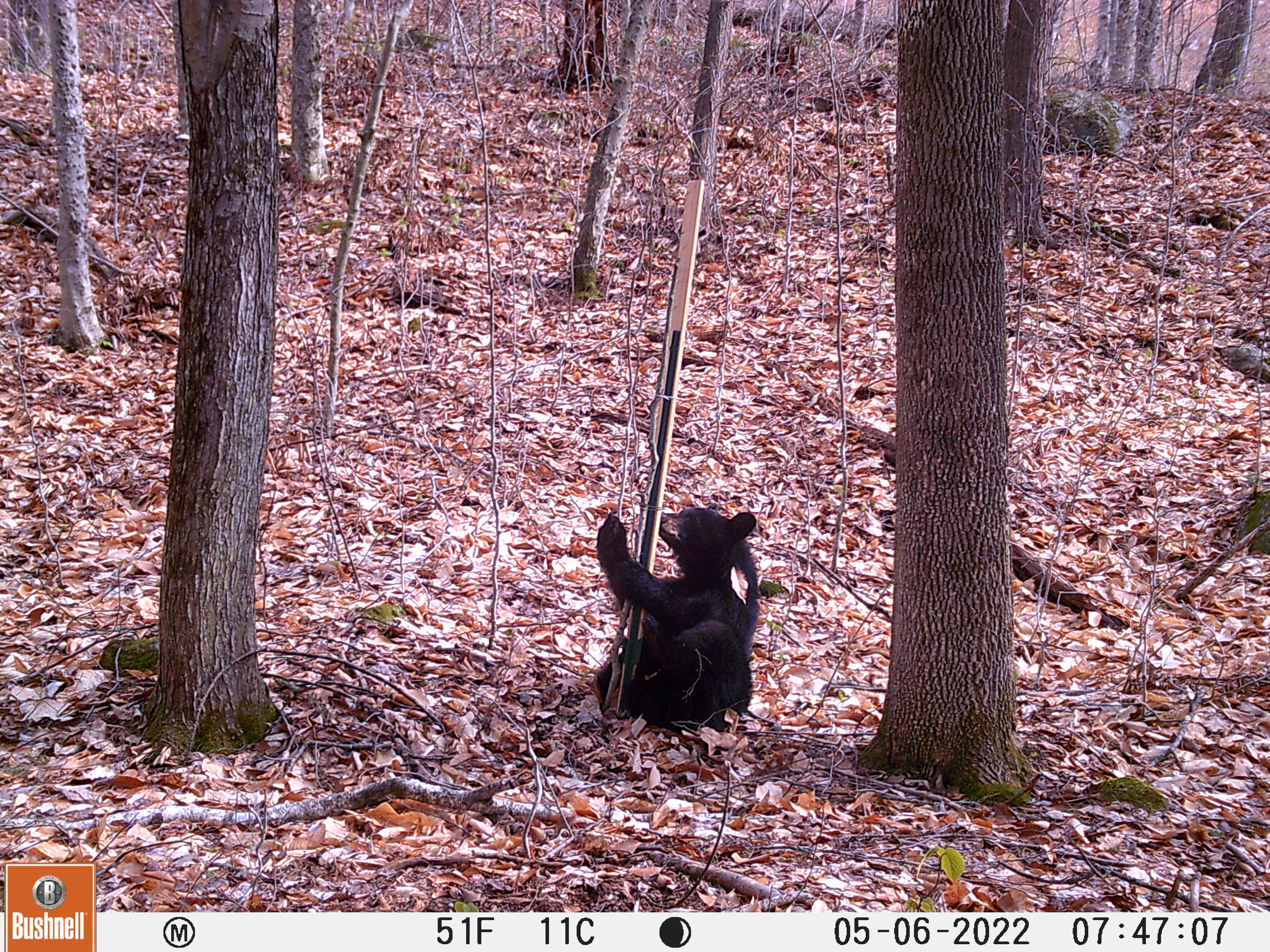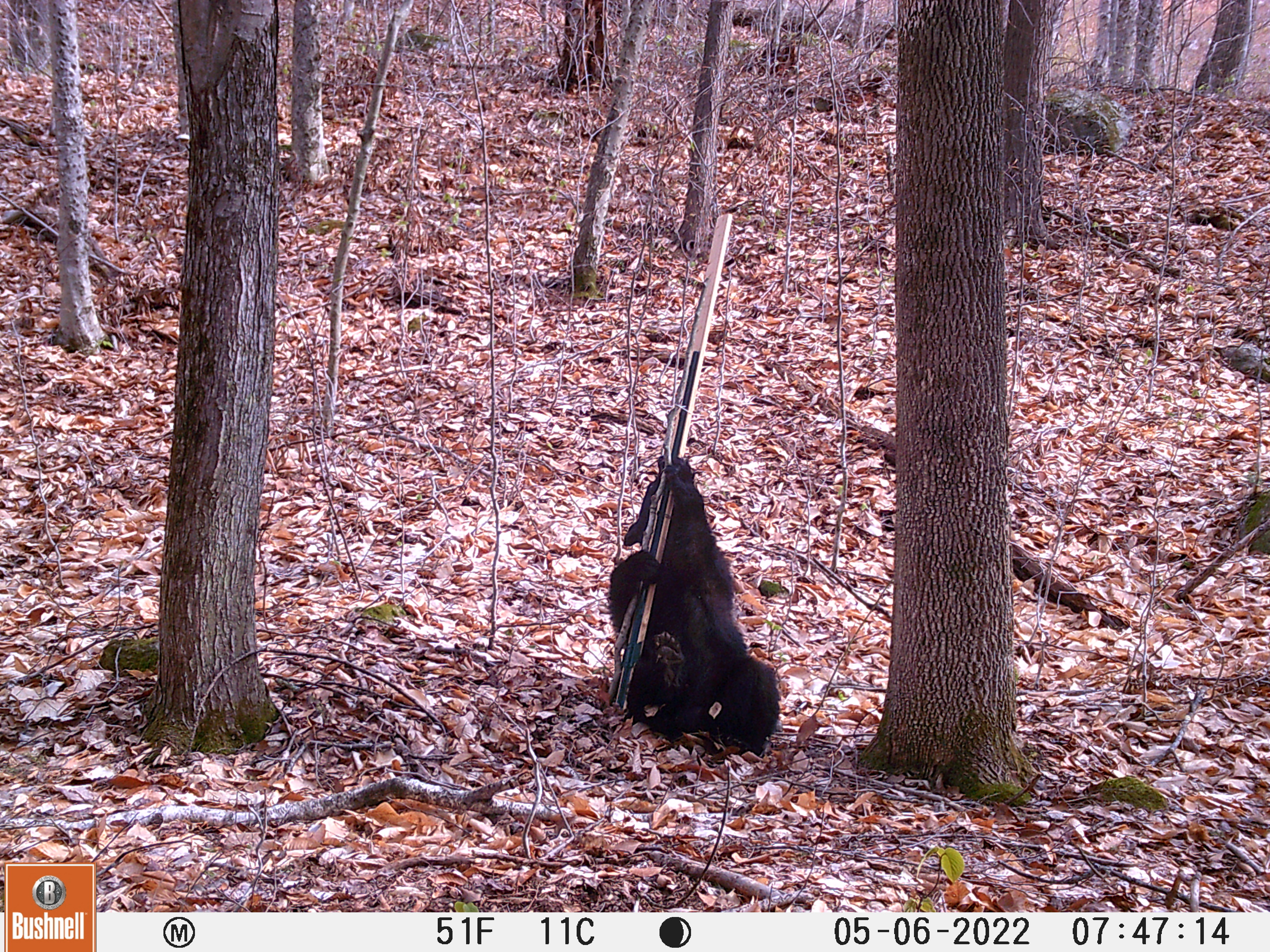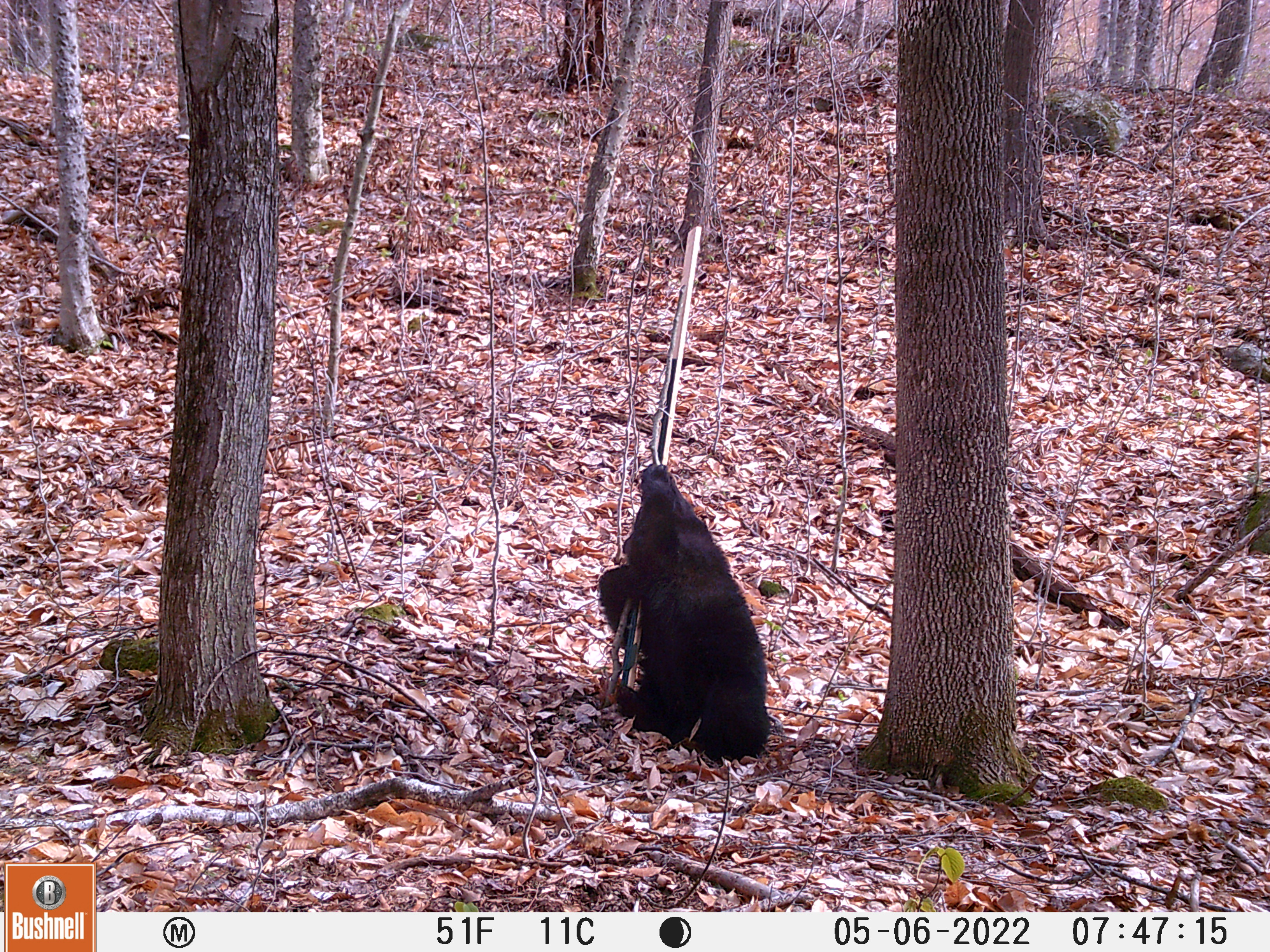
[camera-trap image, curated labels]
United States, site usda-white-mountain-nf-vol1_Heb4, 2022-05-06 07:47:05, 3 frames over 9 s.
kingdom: Animalia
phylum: Chordata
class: Mammalia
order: Carnivora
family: Ursidae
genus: Ursus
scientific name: Ursus americanus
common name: black bear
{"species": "black bear (Ursus americanus)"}